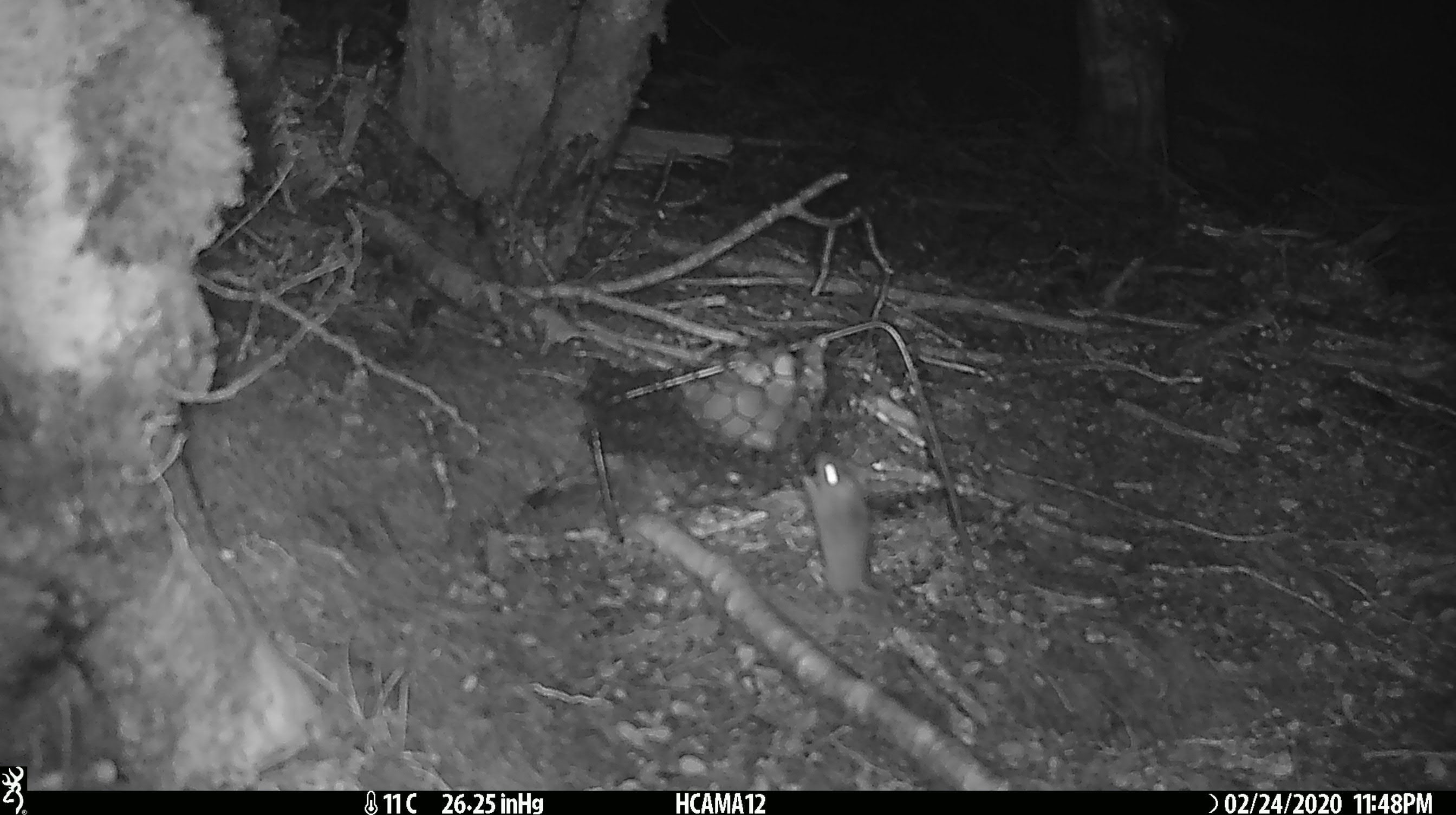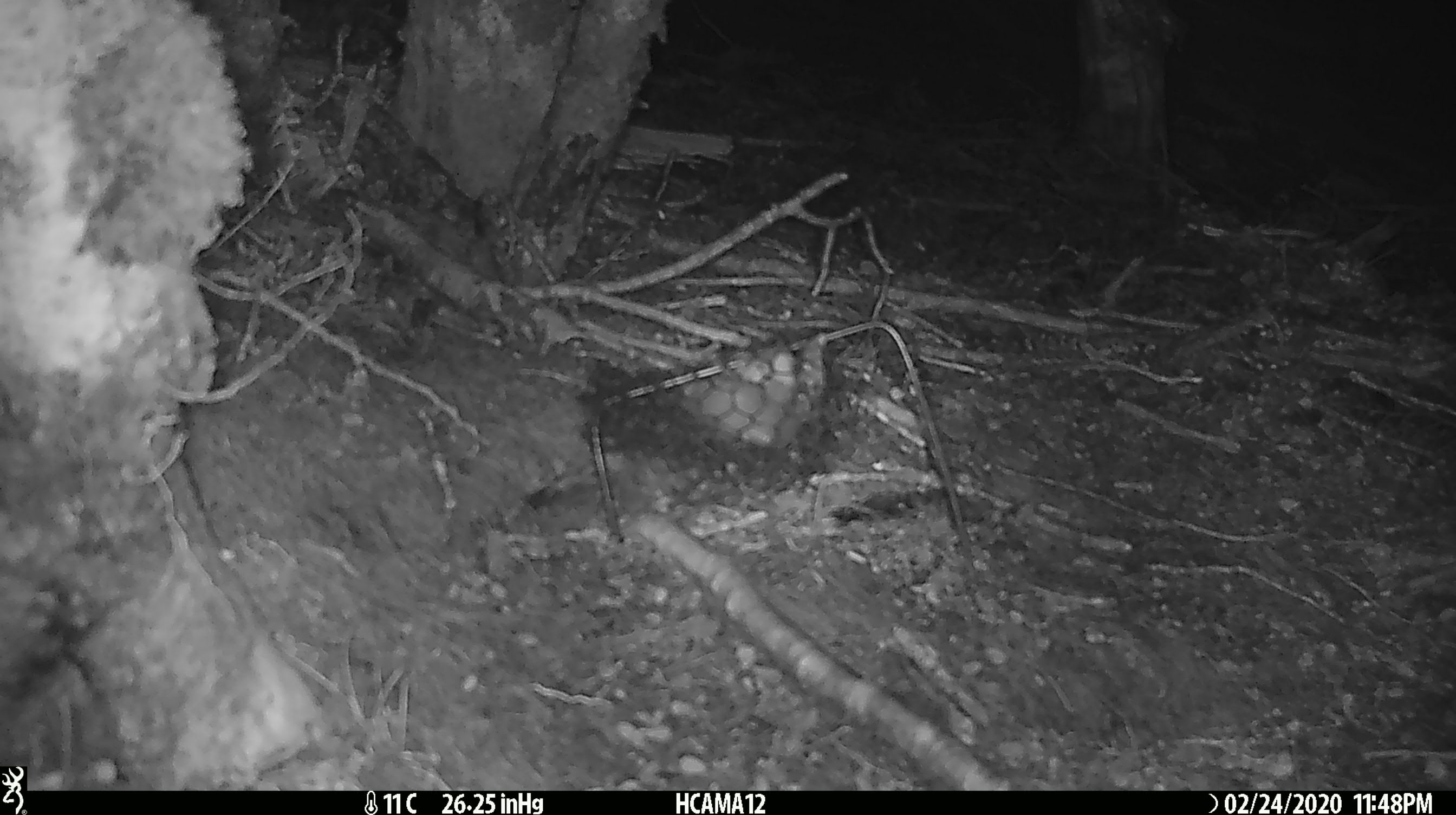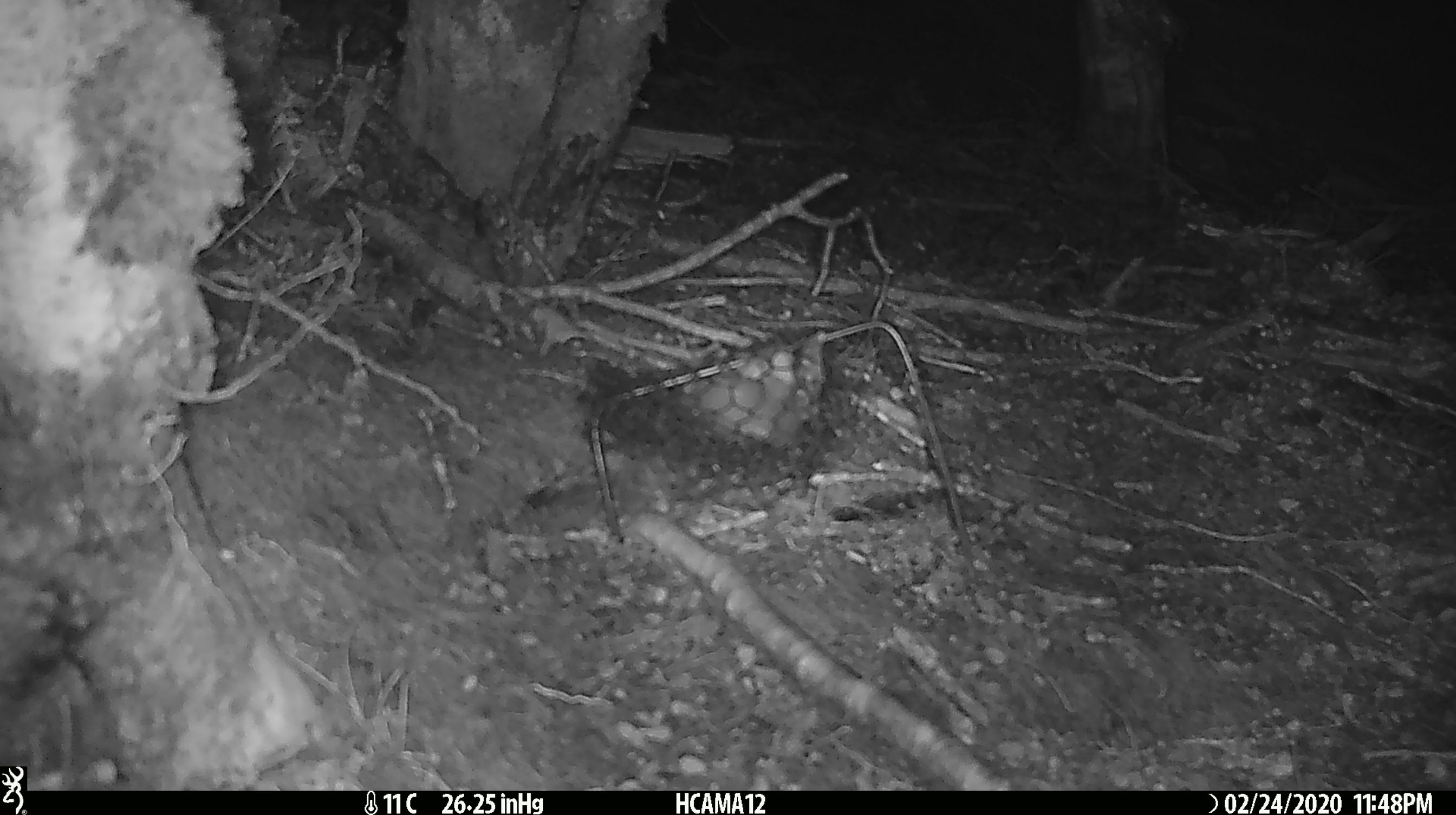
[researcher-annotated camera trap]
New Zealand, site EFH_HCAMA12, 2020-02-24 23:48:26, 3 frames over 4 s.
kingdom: Animalia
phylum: Chordata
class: Mammalia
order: Rodentia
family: Muridae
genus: Mus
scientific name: Mus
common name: mouse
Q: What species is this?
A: Mouse (Mus).